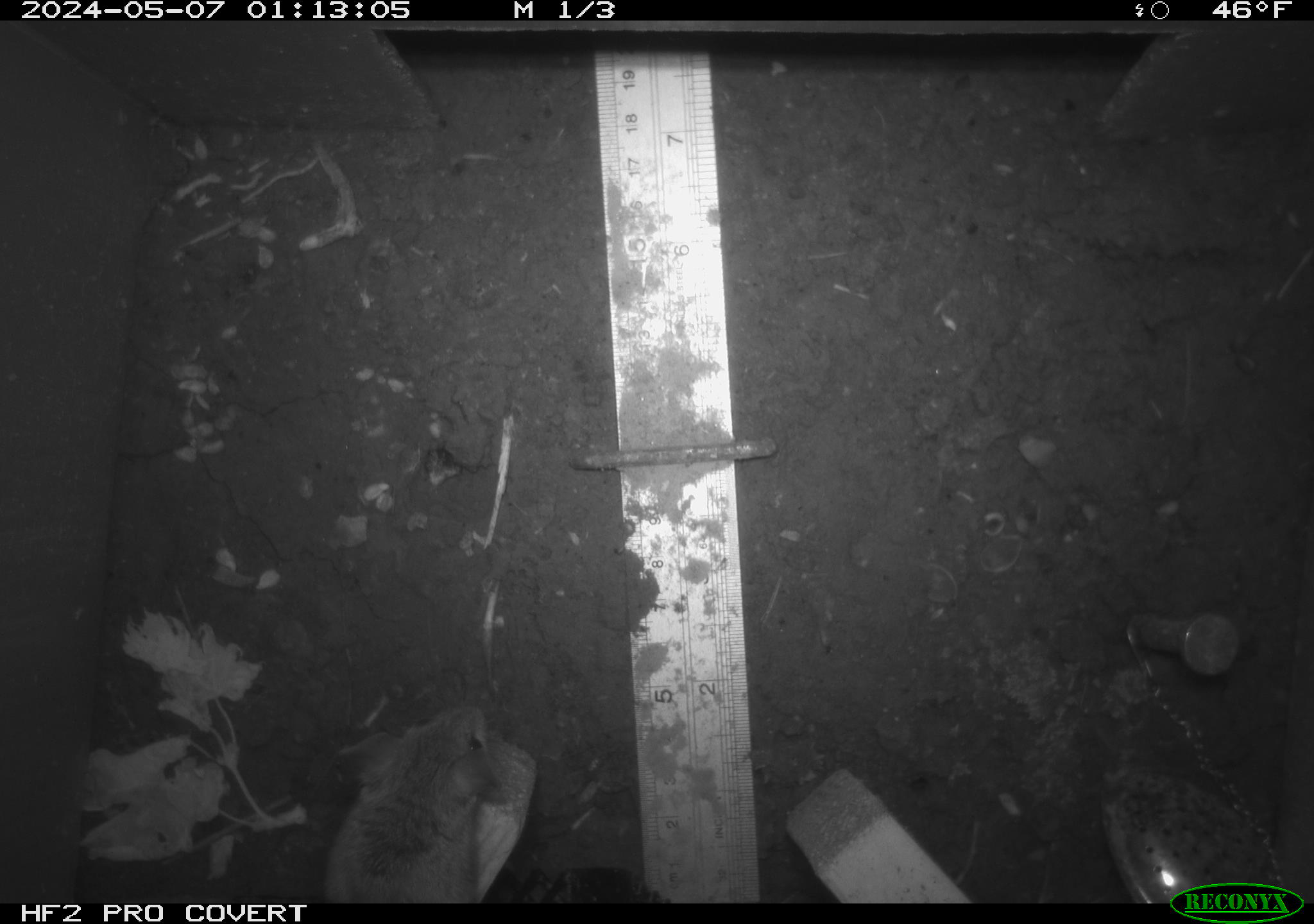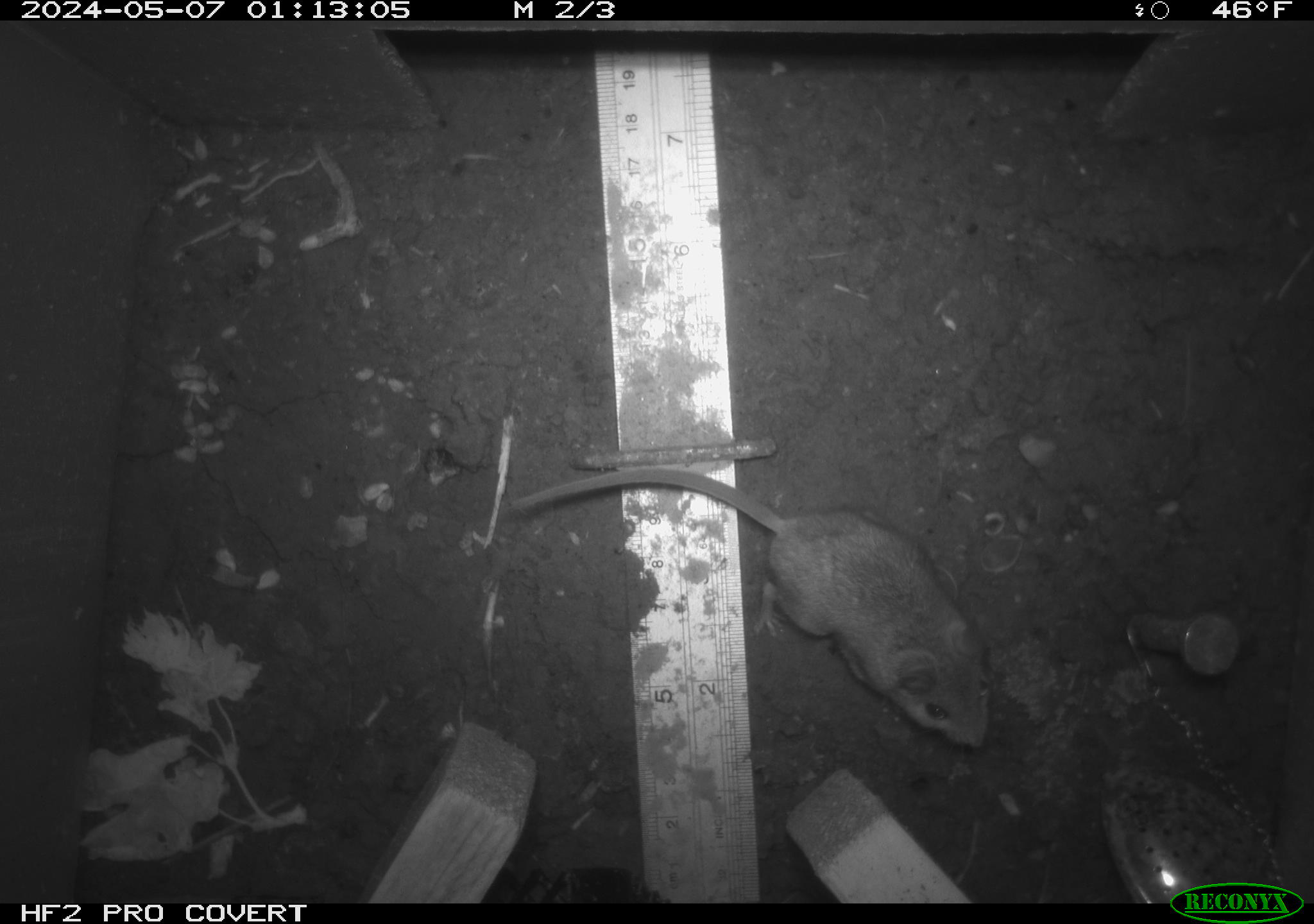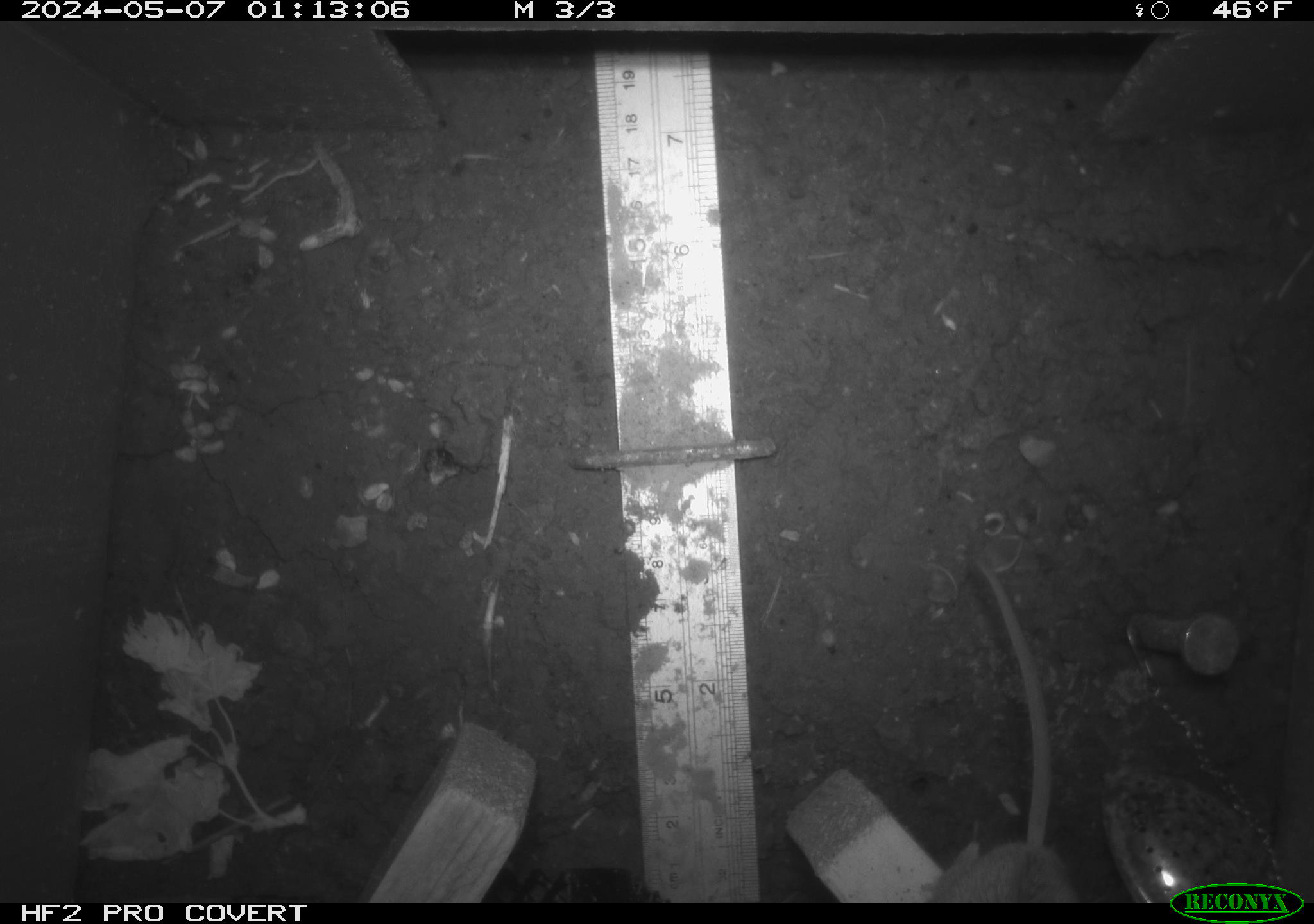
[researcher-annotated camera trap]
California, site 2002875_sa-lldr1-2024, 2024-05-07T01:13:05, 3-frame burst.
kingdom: Animalia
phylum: Chordata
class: Mammalia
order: Rodentia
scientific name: Rodentia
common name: mouse species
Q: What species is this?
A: Mouse species (Rodentia).